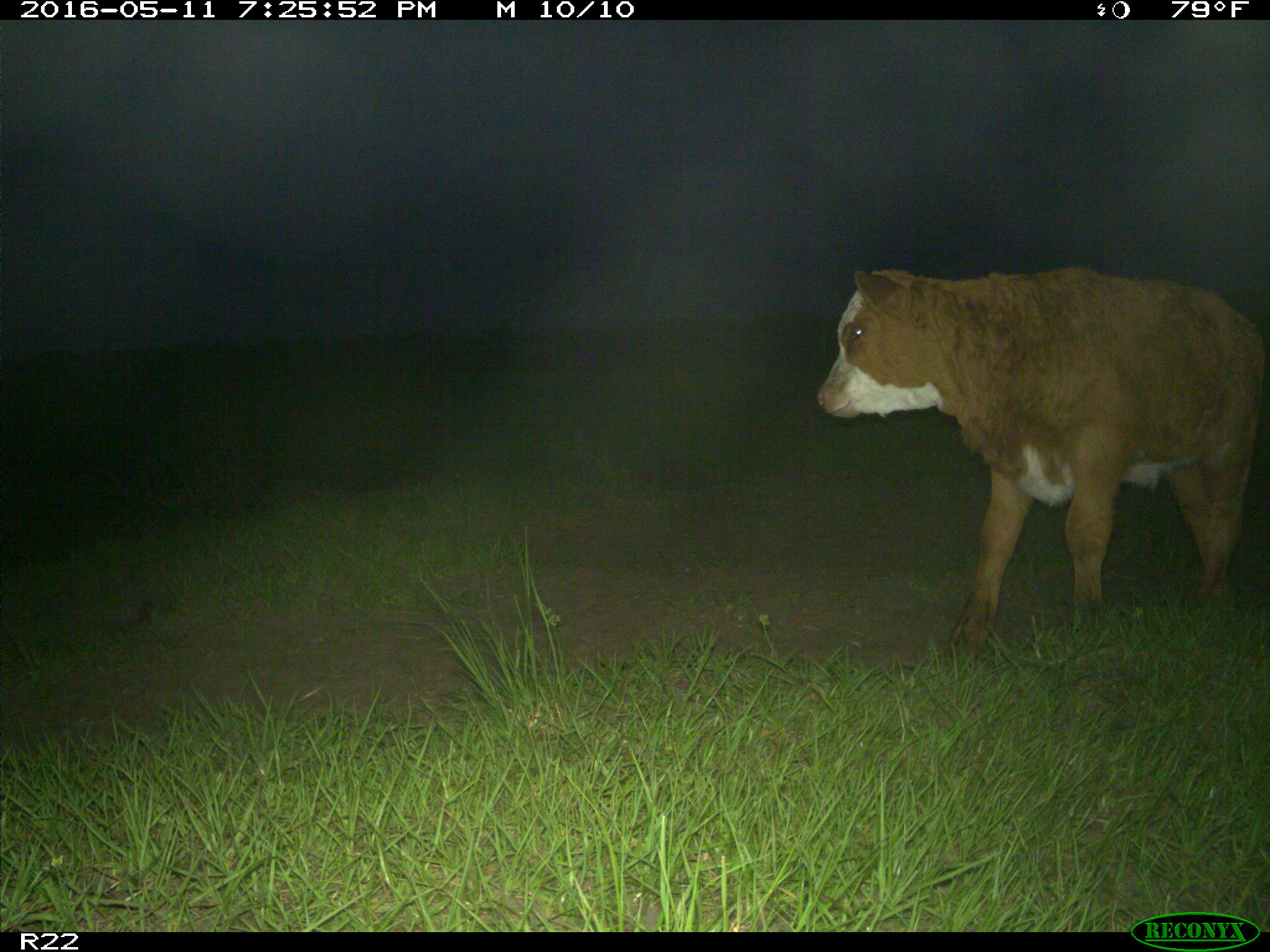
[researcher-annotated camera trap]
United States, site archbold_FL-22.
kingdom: Animalia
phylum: Chordata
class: Mammalia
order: Artiodactyla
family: Bovidae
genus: Bos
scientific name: Bos taurus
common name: domestic cow